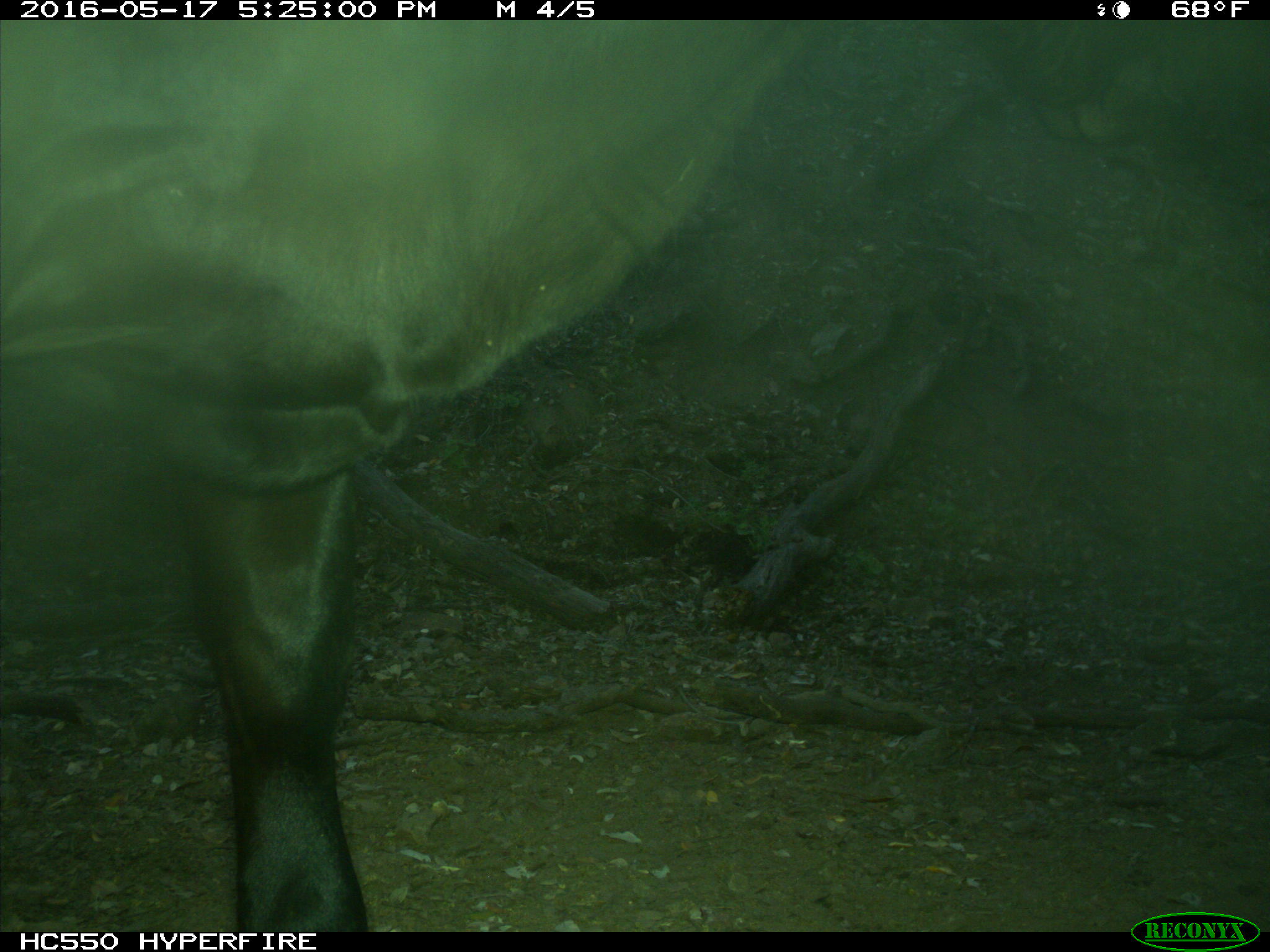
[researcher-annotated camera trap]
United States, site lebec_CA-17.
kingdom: Animalia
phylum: Chordata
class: Mammalia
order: Artiodactyla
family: Bovidae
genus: Bos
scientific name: Bos taurus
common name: domestic cow